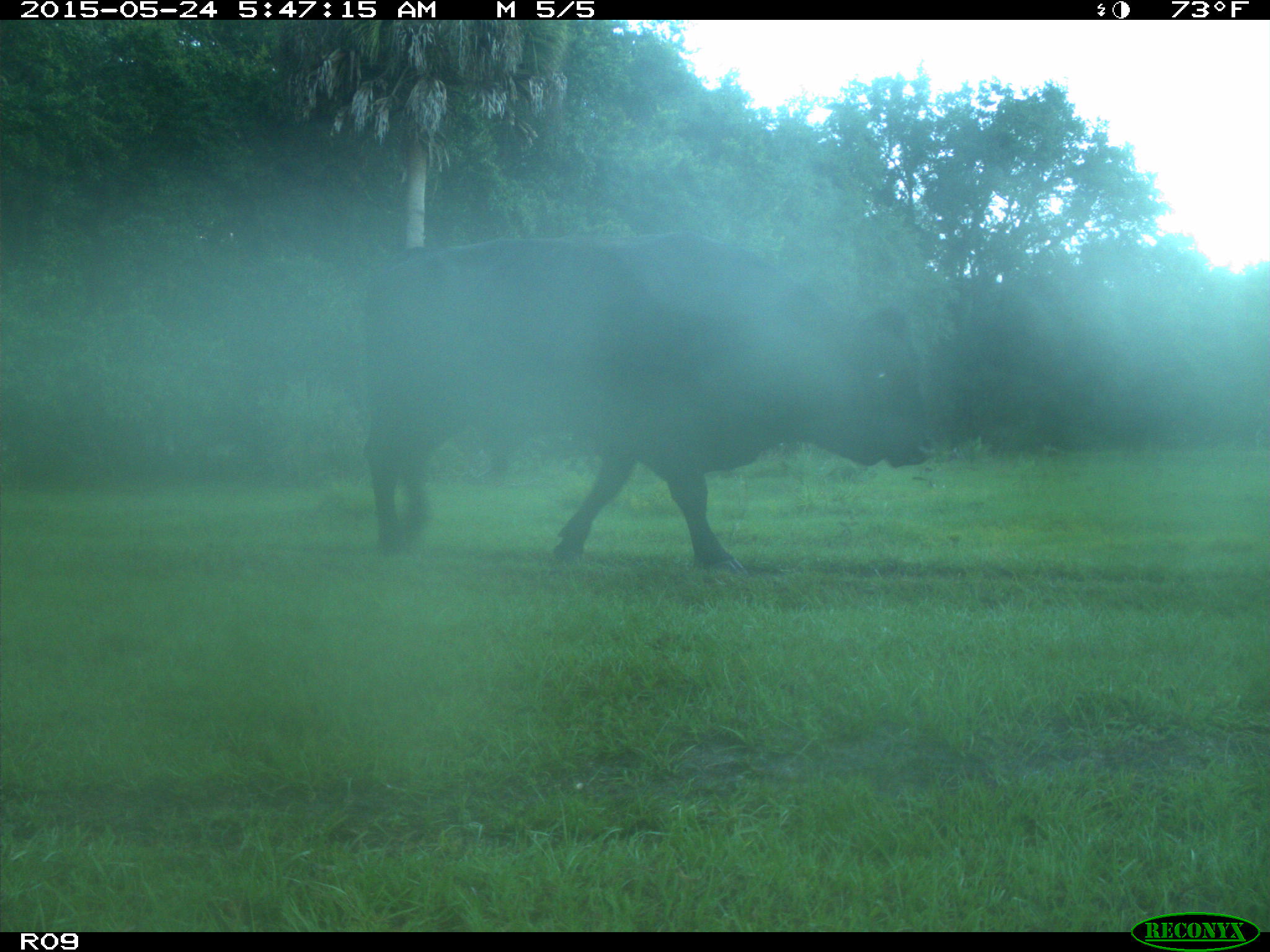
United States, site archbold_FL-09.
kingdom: Animalia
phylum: Chordata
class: Mammalia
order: Artiodactyla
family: Bovidae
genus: Bos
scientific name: Bos taurus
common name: domestic cow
Bos taurus (domestic cow).